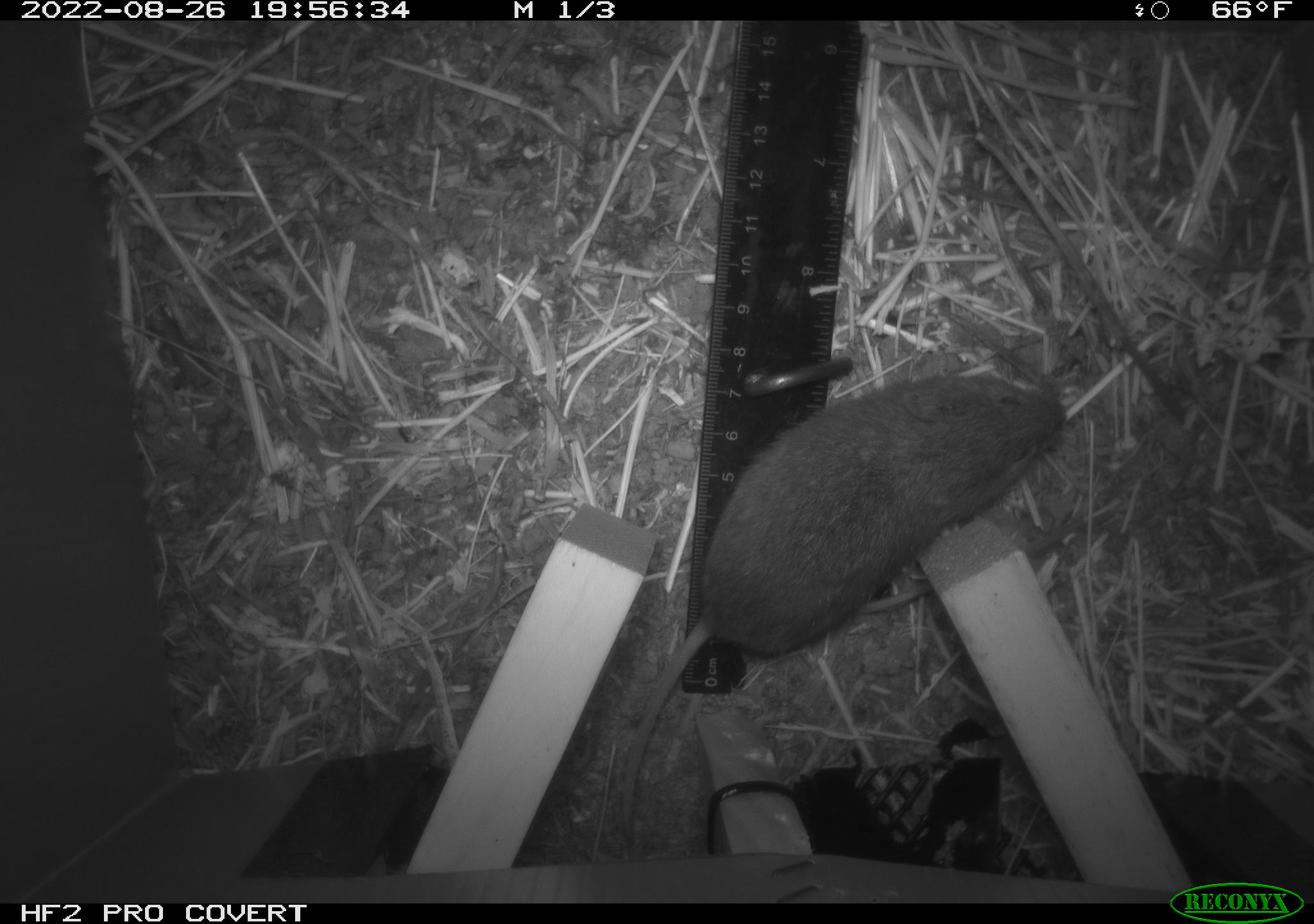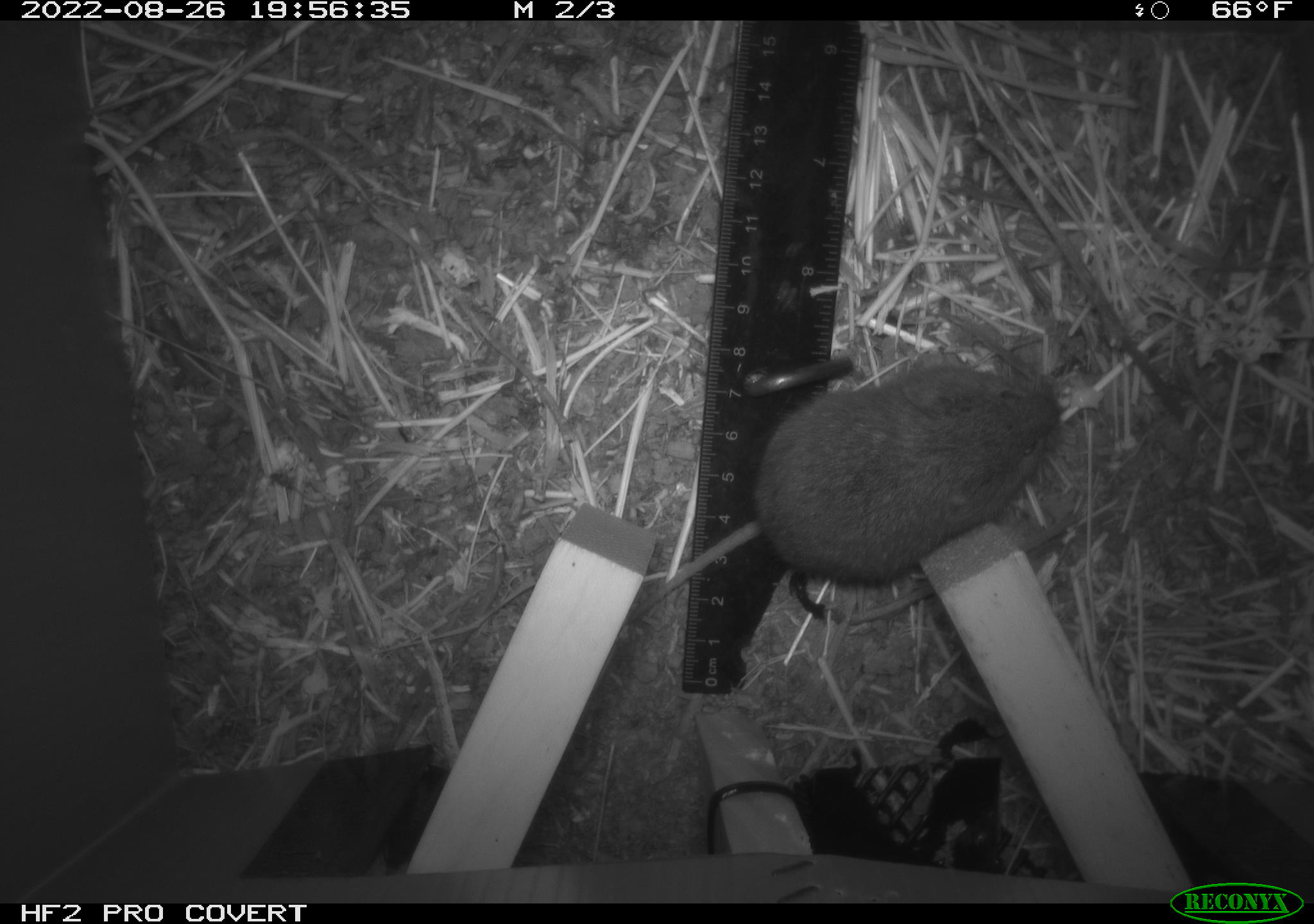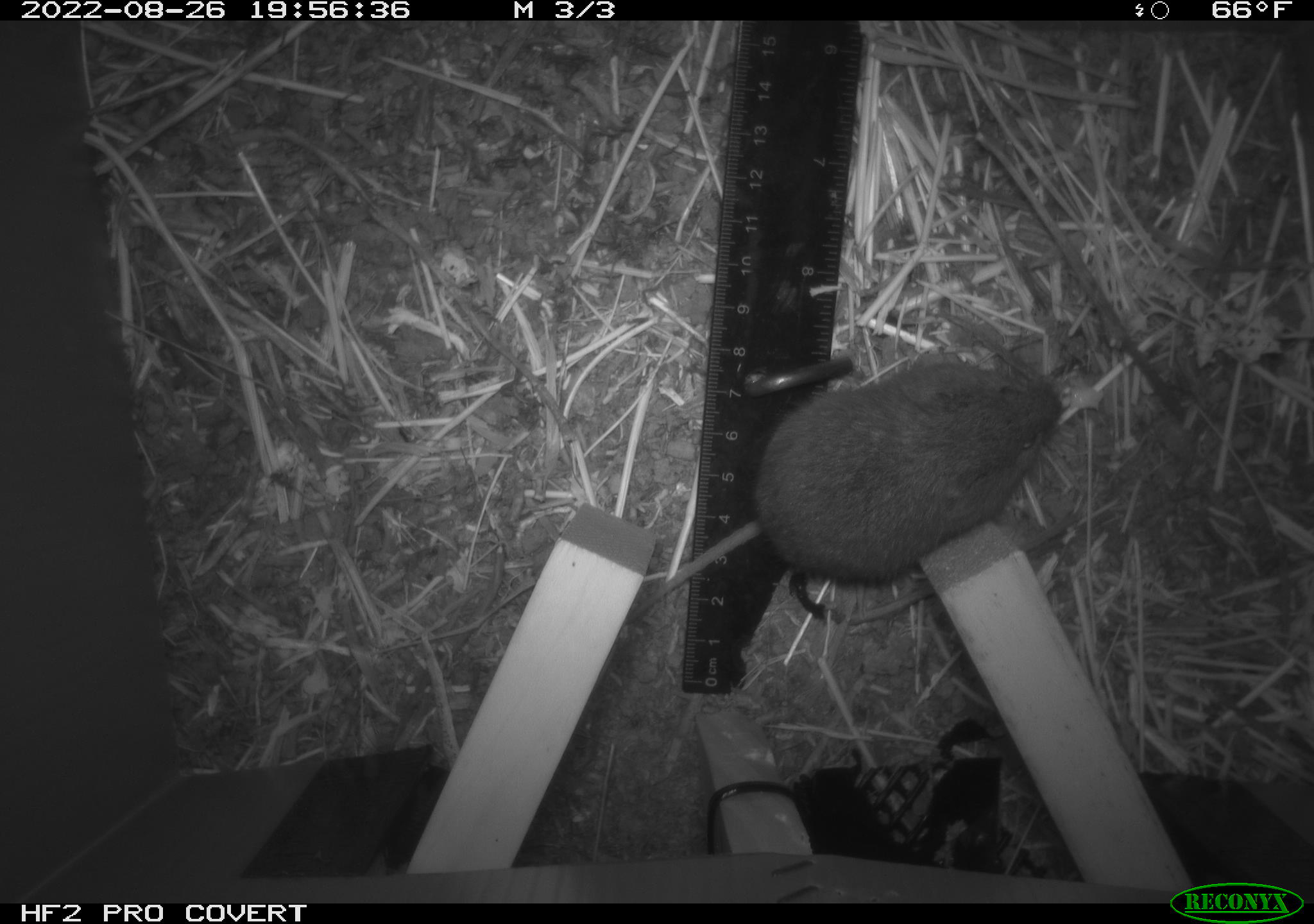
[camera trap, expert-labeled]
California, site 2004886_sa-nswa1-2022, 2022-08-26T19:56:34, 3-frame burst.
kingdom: Animalia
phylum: Chordata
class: Mammalia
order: Rodentia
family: Cricetidae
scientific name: Cricetidae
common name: hamsters, voles, lemmings, and allies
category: cricetidae family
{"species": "cricetidae family (hamsters, voles, lemmings, and allies) (Cricetidae)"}